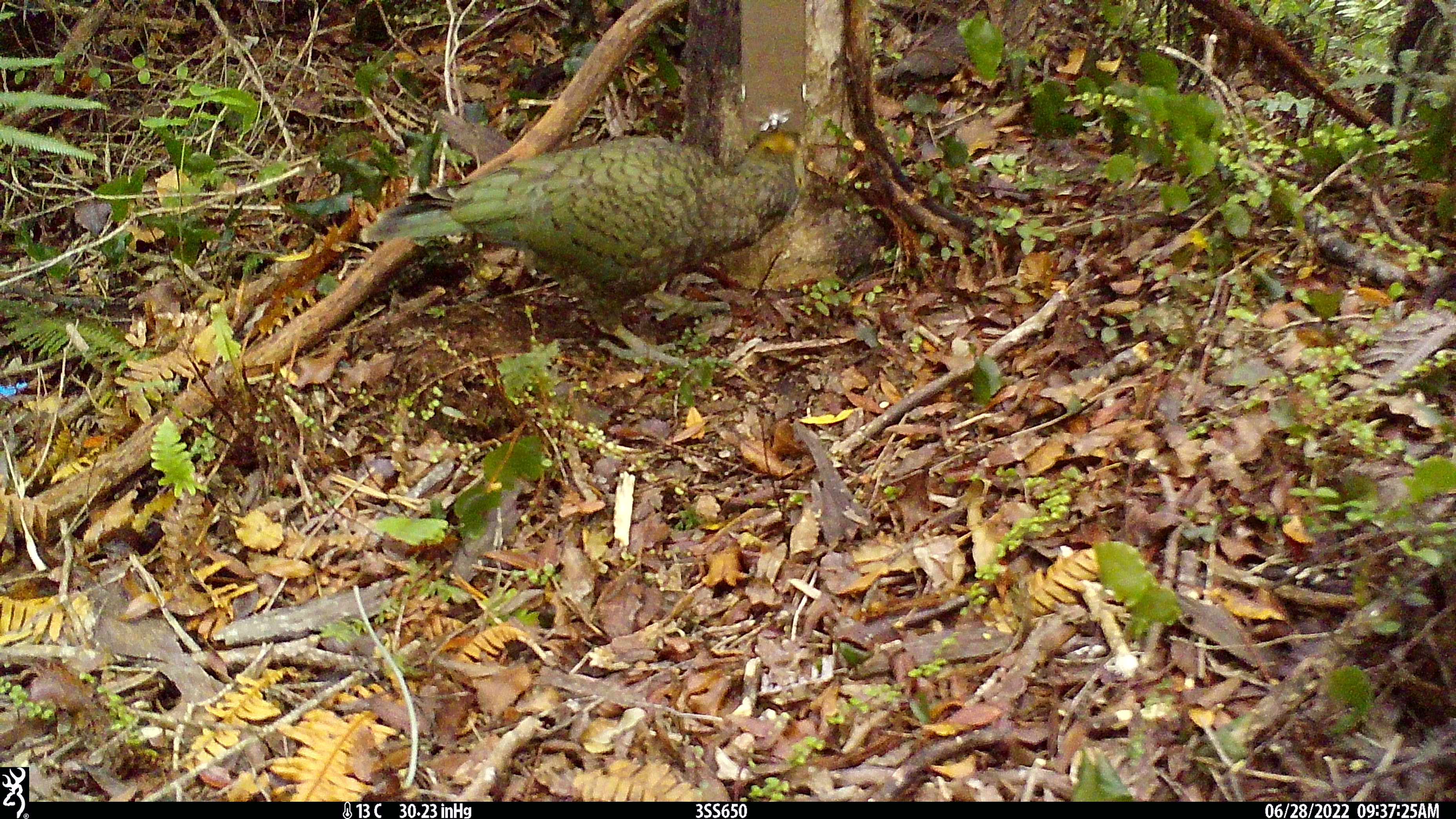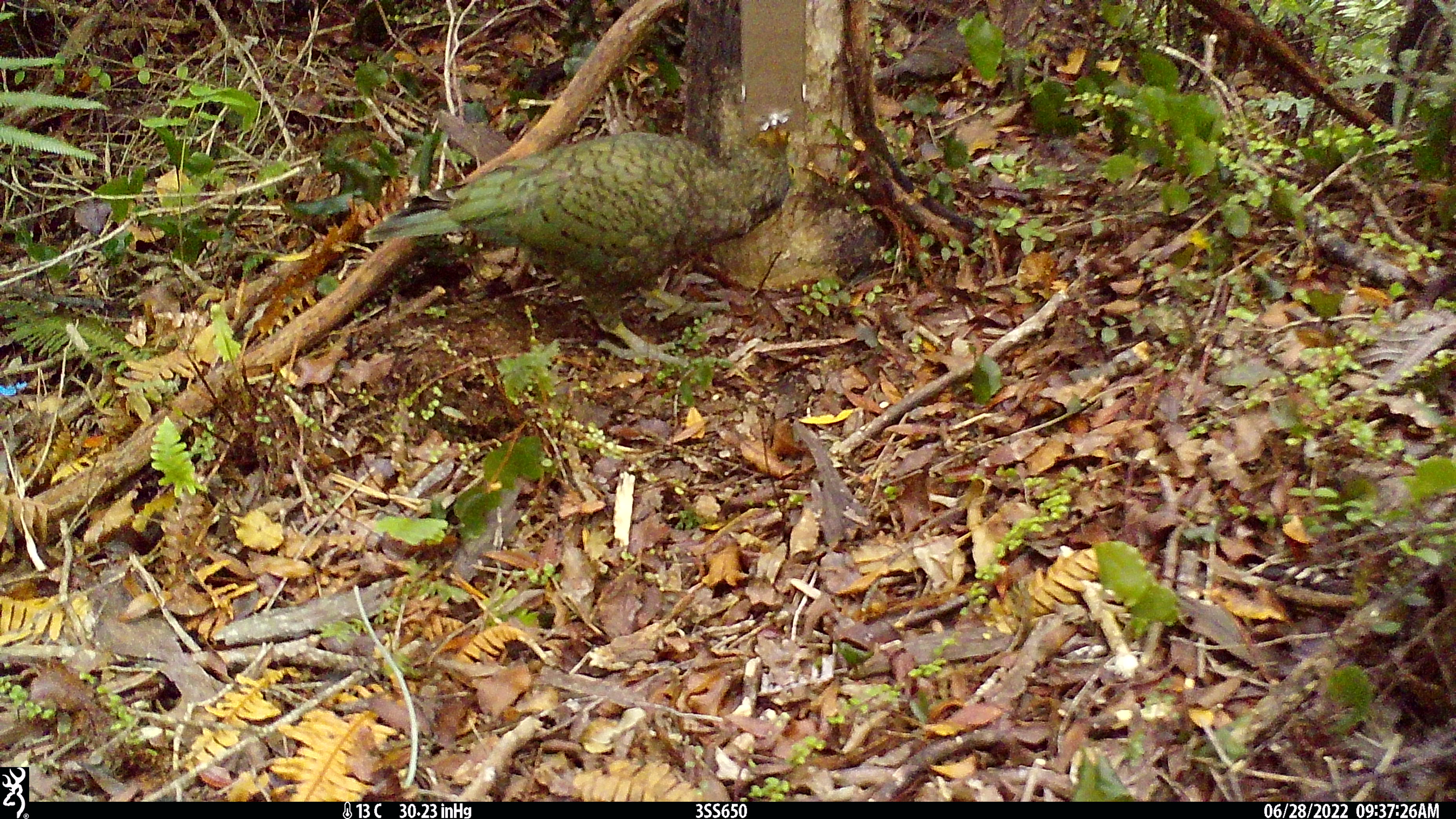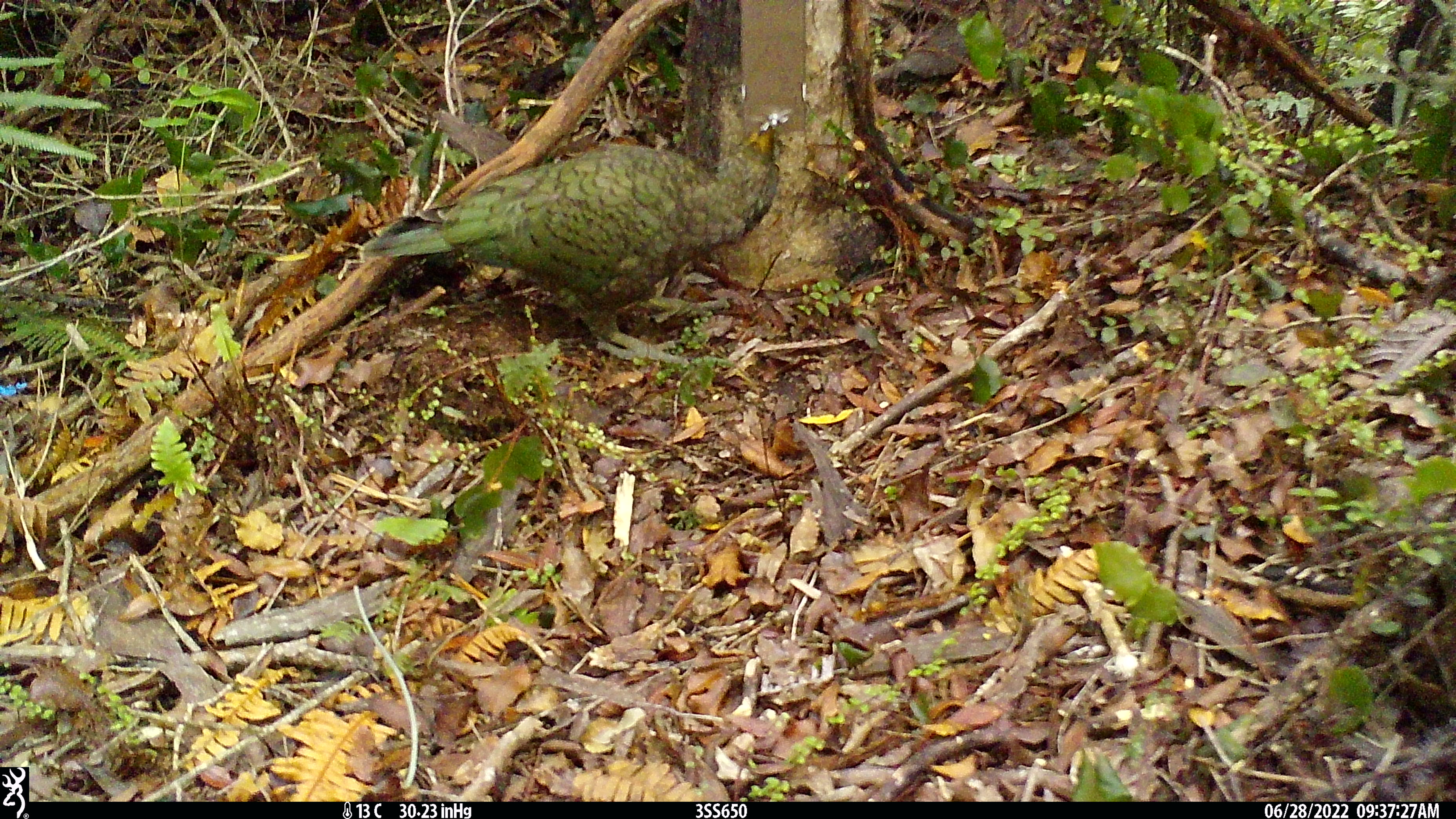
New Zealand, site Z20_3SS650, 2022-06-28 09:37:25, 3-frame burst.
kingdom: Animalia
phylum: Chordata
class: Aves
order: Psittaciformes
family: Strigopidae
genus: Nestor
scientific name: Nestor notabilis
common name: kea